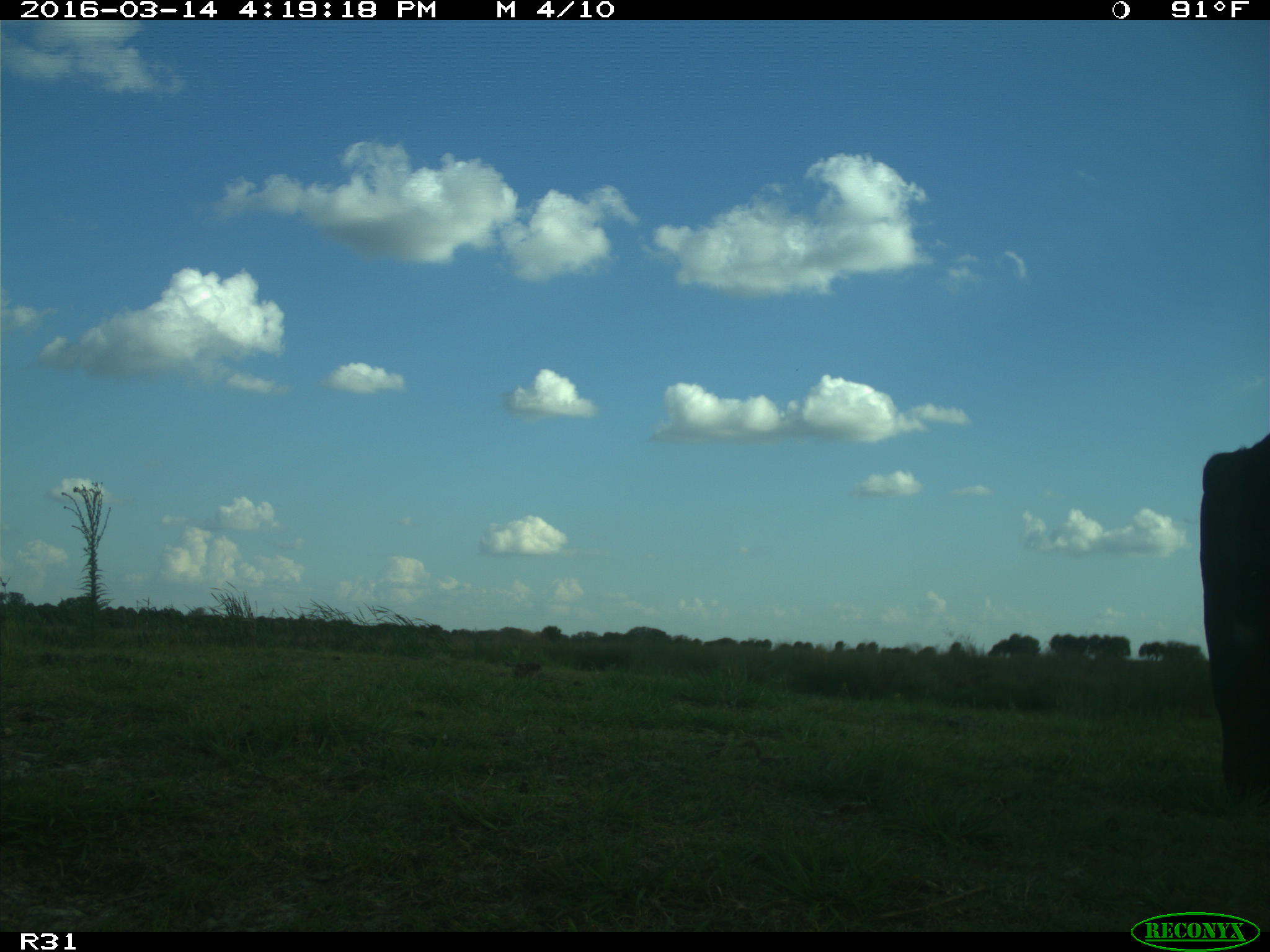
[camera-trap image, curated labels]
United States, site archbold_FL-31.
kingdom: Animalia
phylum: Chordata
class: Mammalia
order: Artiodactyla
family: Bovidae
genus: Bos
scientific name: Bos taurus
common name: domestic cow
Bos taurus (domestic cow).